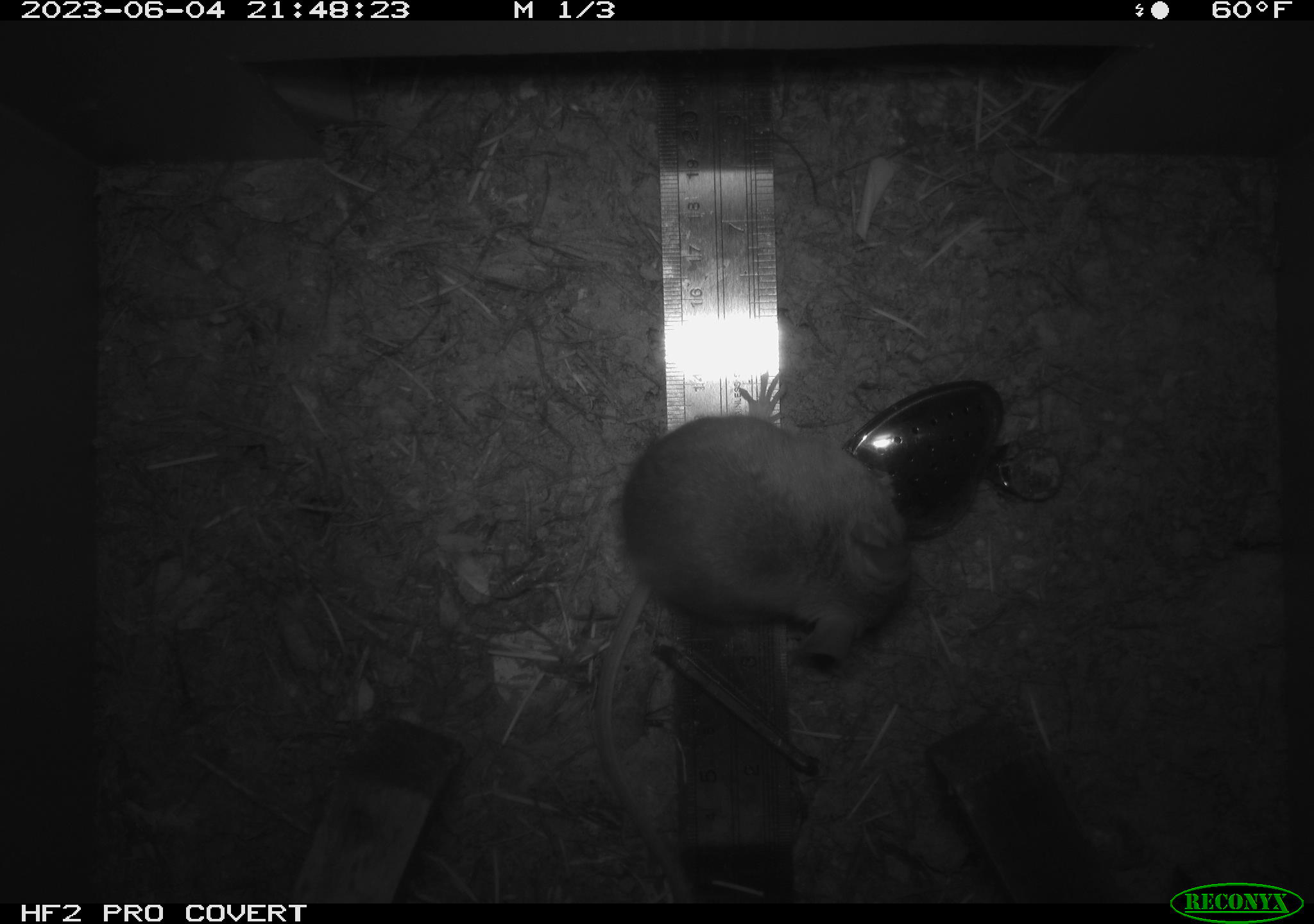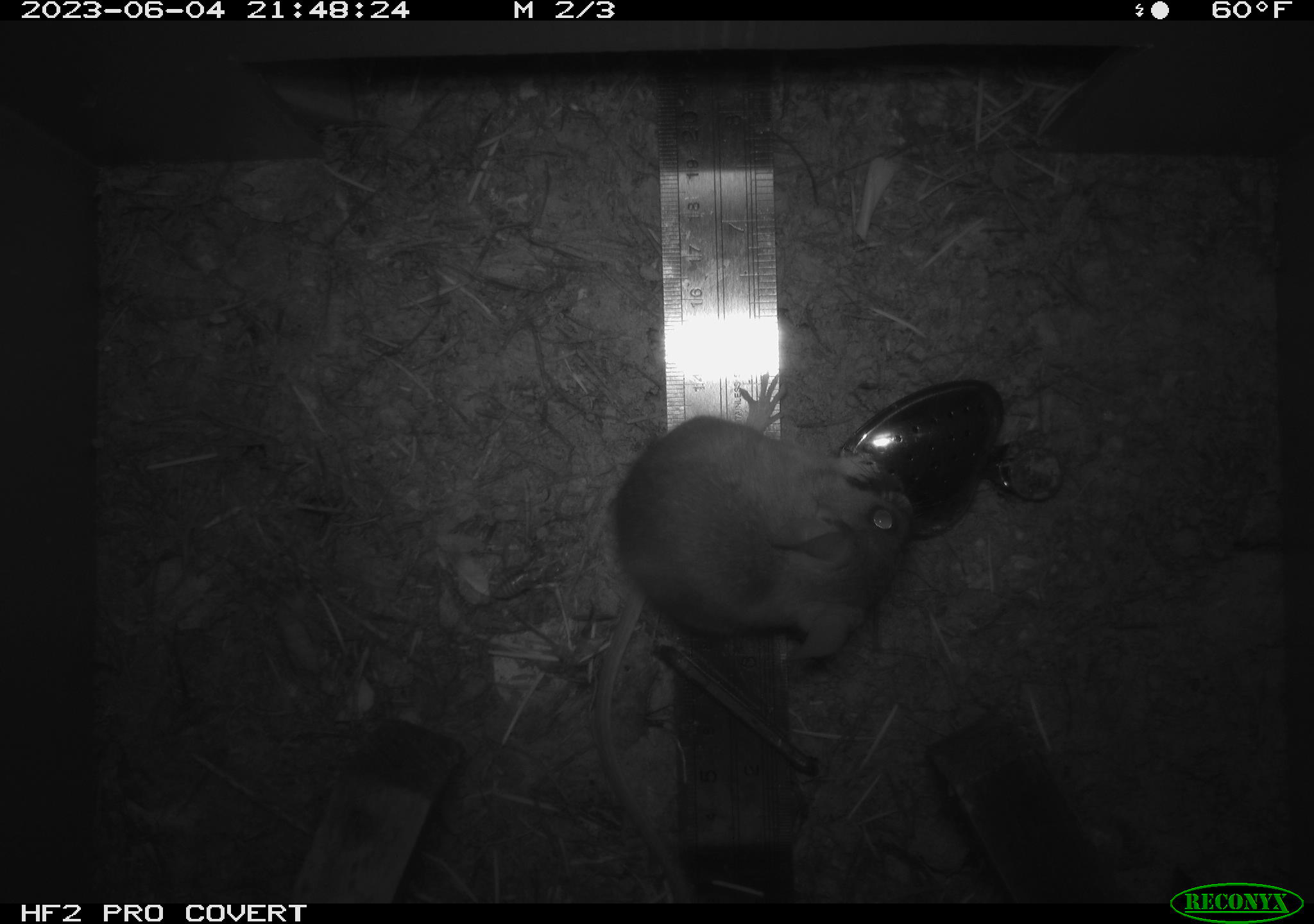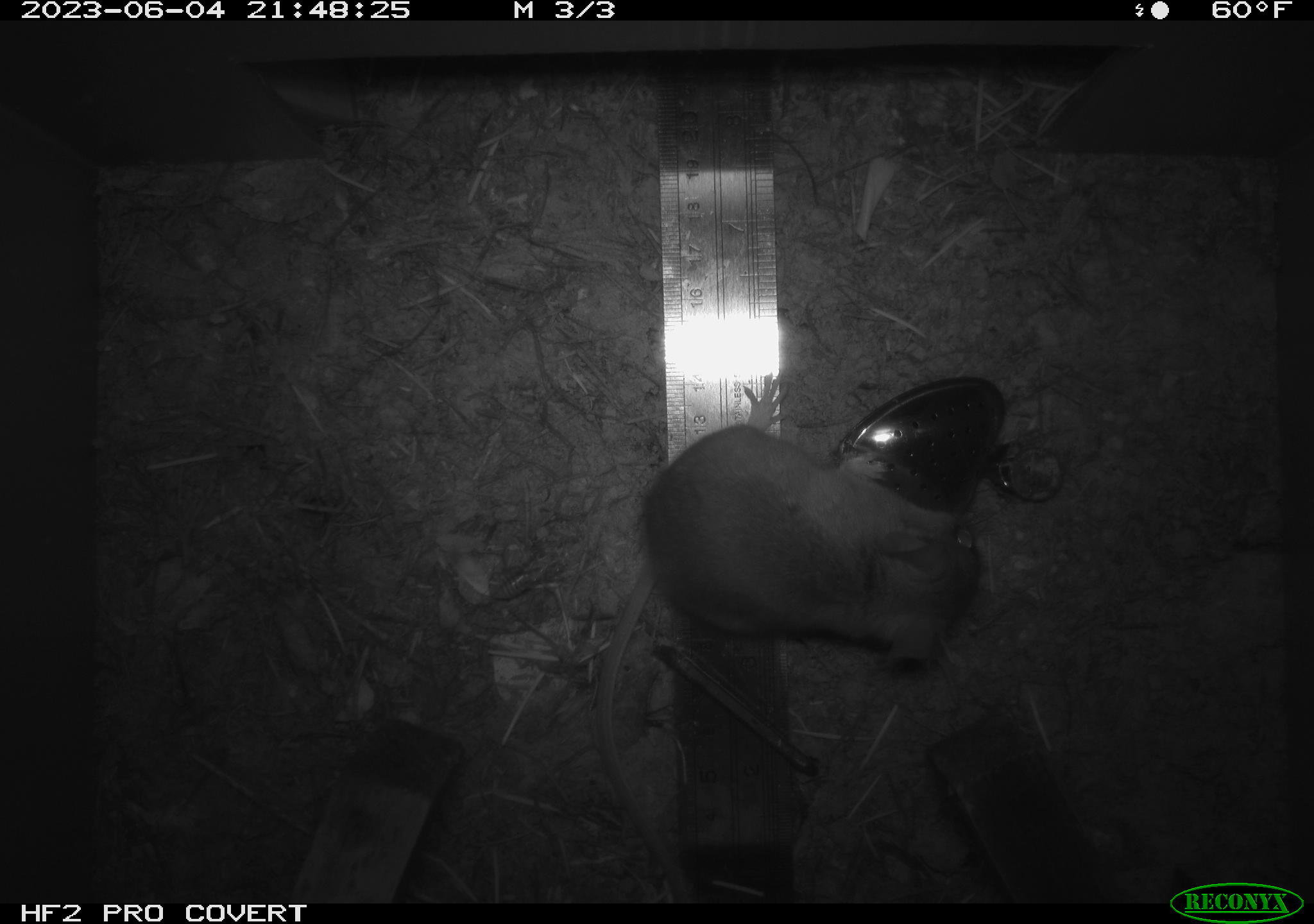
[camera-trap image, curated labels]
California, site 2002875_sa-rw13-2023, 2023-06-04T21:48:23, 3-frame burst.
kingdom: Animalia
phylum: Chordata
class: Mammalia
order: Rodentia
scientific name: Rodentia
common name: mouse species